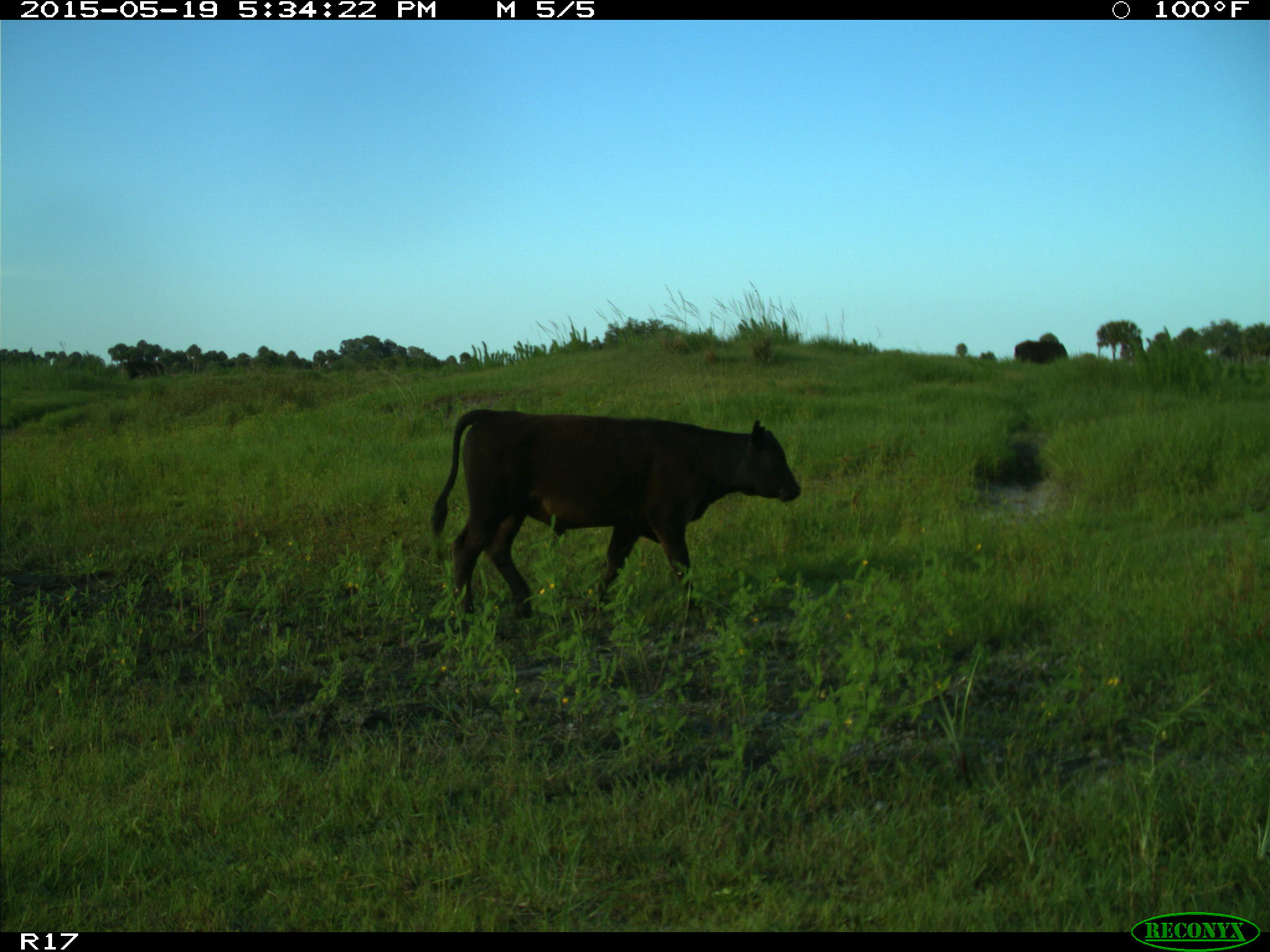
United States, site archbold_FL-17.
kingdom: Animalia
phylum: Chordata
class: Mammalia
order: Artiodactyla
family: Bovidae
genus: Bos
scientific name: Bos taurus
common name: domestic cow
Bos taurus (domestic cow).